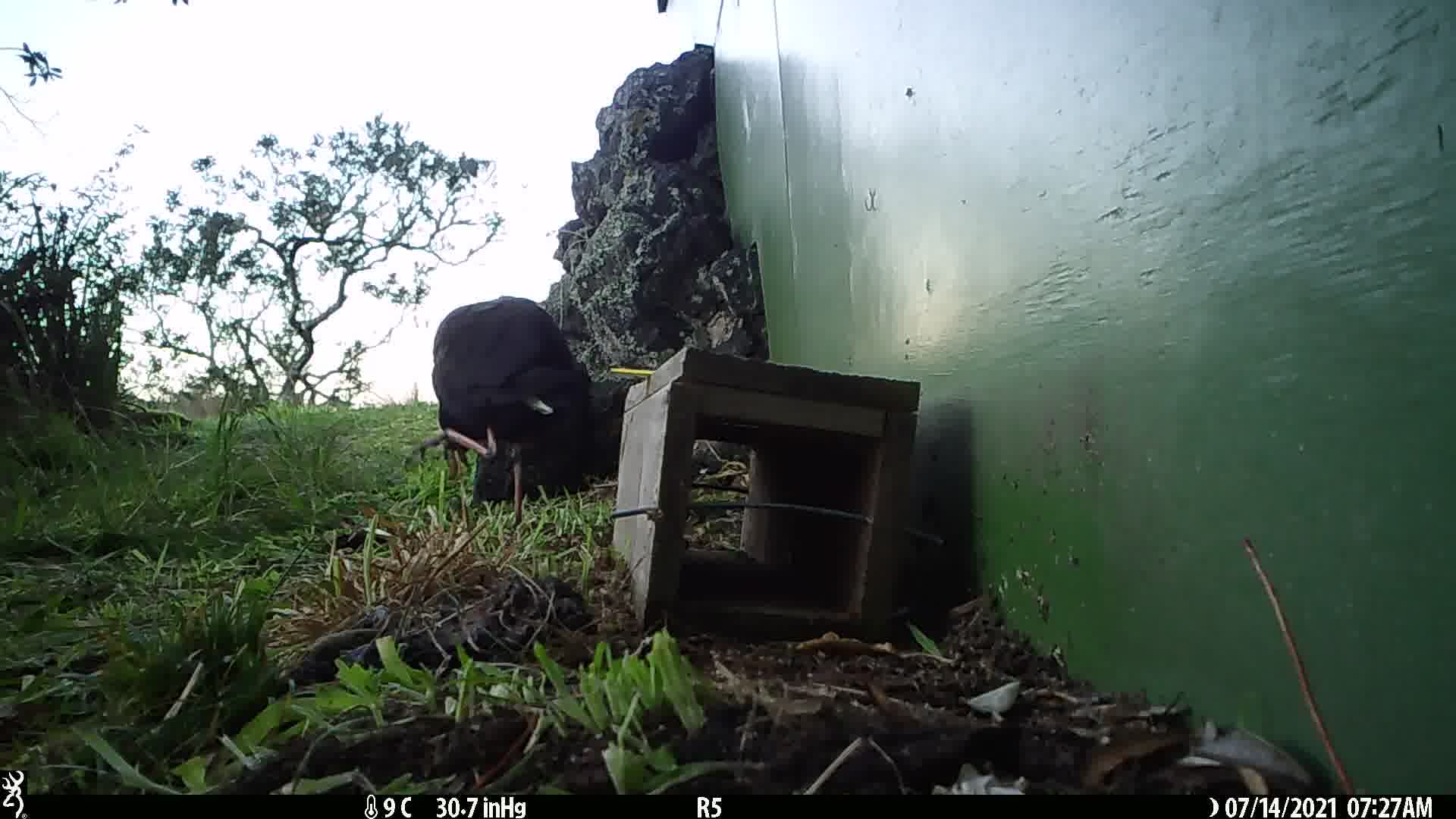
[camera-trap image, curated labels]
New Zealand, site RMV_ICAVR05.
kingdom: Animalia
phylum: Chordata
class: Aves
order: Gruiformes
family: Rallidae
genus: Porphyrio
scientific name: Porphyrio melanotus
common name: australasian swamphen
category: pukeko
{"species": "pukeko (australasian swamphen) (Porphyrio melanotus)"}